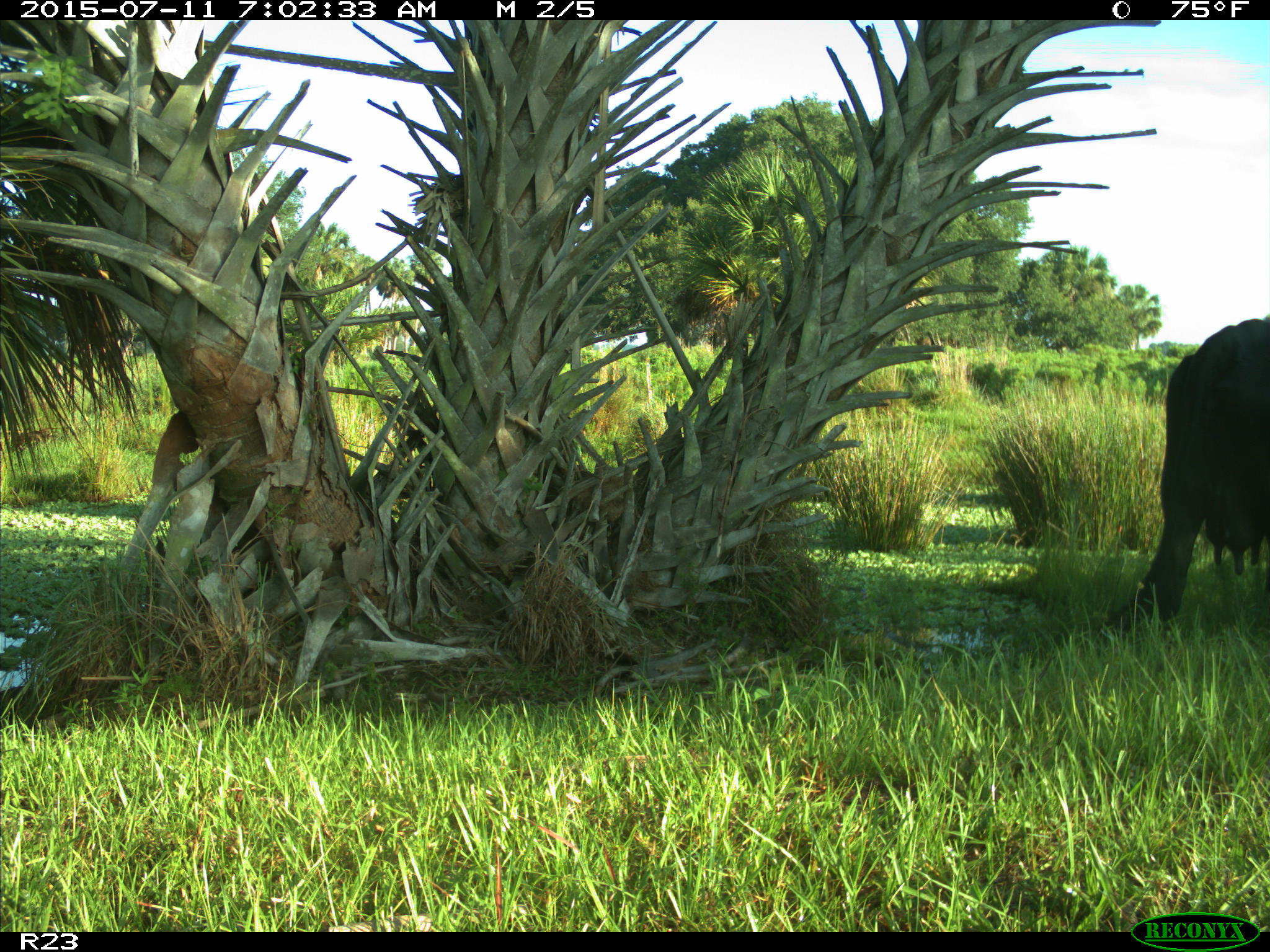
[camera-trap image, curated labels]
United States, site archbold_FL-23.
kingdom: Animalia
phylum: Chordata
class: Mammalia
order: Artiodactyla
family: Bovidae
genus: Bos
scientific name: Bos taurus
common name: domestic cow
Bos taurus (domestic cow).